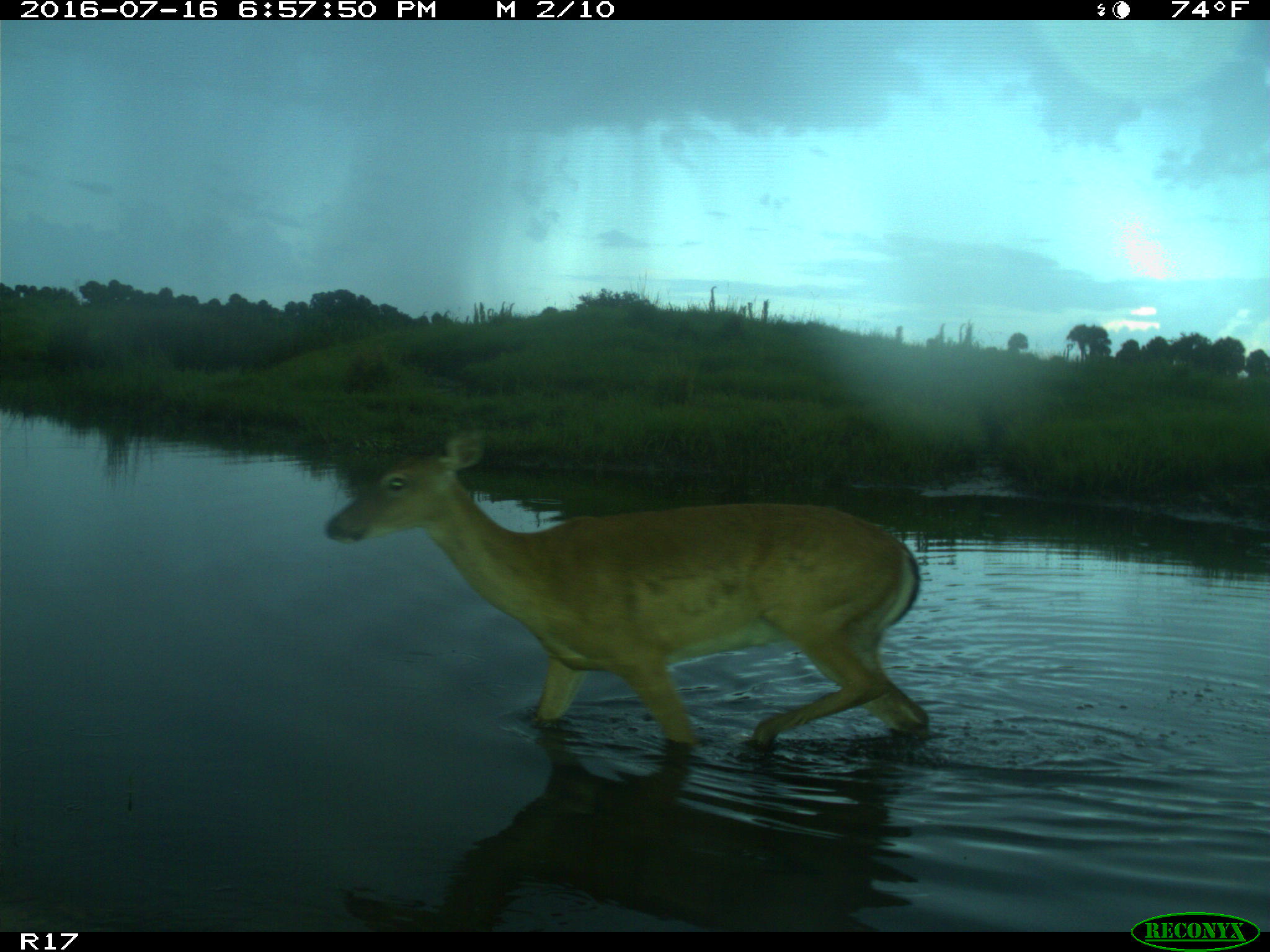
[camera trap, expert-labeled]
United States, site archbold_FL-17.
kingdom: Animalia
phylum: Chordata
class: Mammalia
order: Artiodactyla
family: Cervidae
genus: Odocoileus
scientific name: Odocoileus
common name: deer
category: unidentified deer